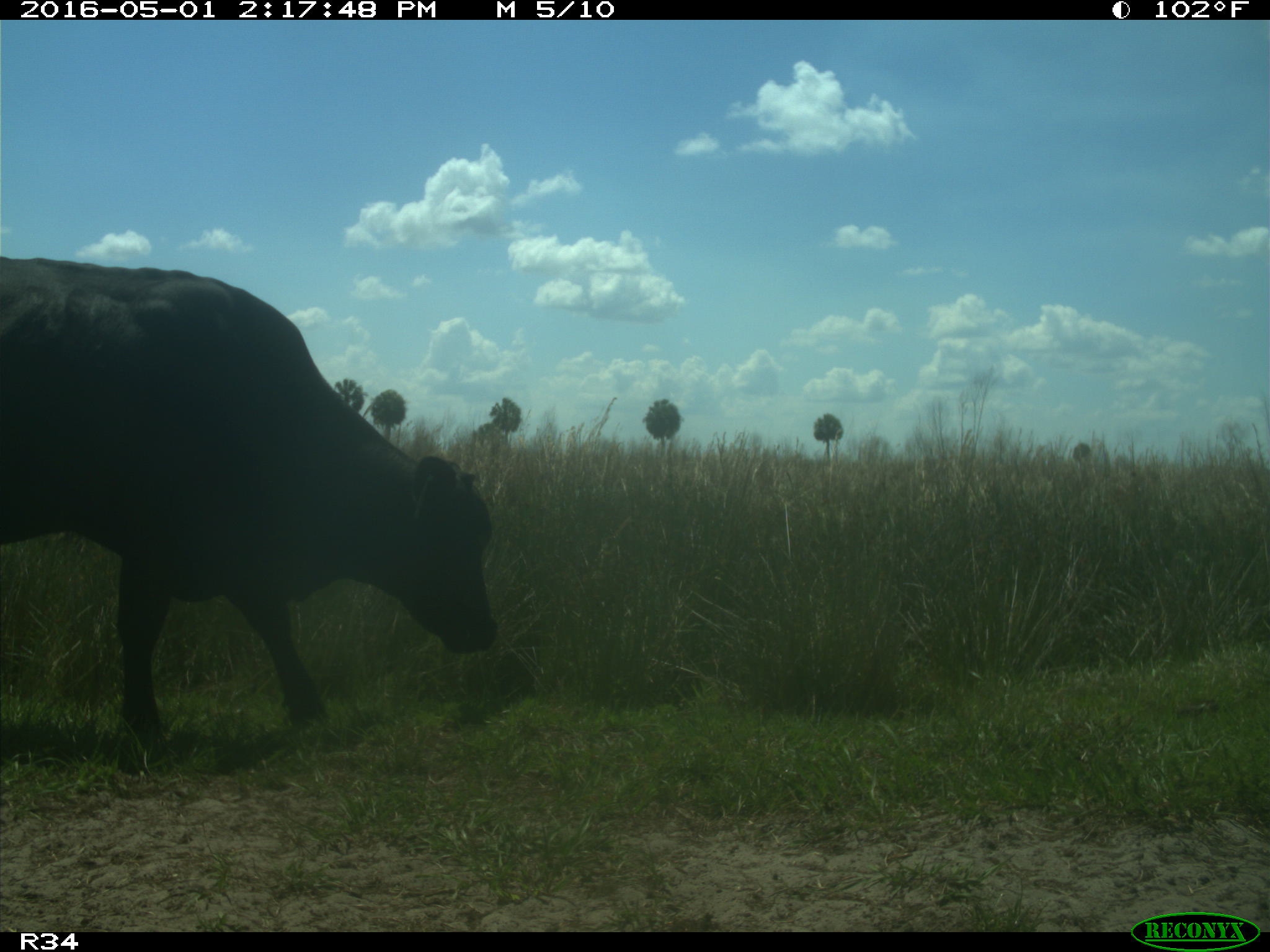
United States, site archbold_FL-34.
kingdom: Animalia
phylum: Chordata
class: Mammalia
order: Artiodactyla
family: Bovidae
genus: Bos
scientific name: Bos taurus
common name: domestic cow